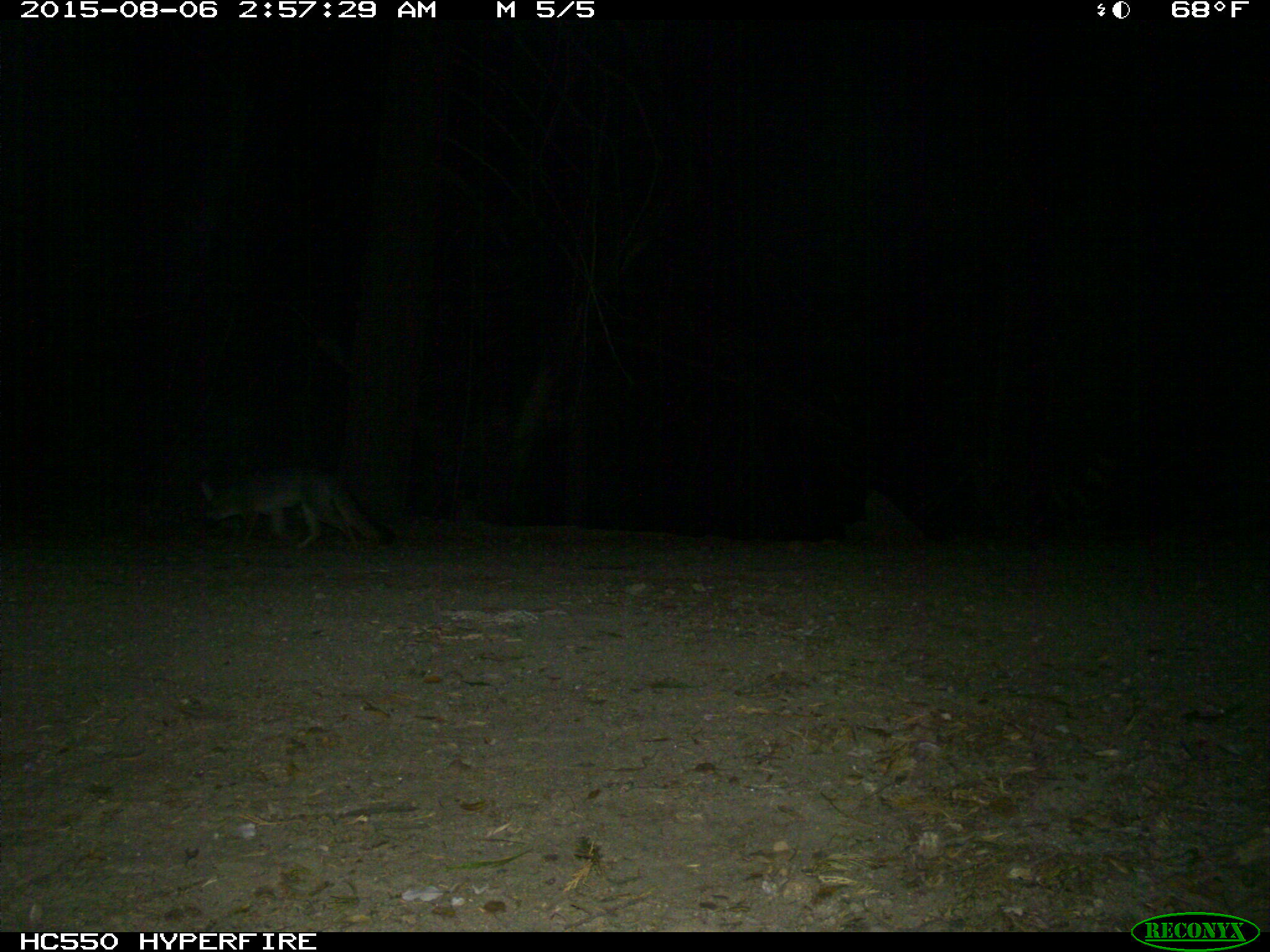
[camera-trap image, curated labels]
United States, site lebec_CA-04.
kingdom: Animalia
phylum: Chordata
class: Mammalia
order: Carnivora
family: Canidae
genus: Urocyon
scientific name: Urocyon cinereoargenteus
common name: gray fox